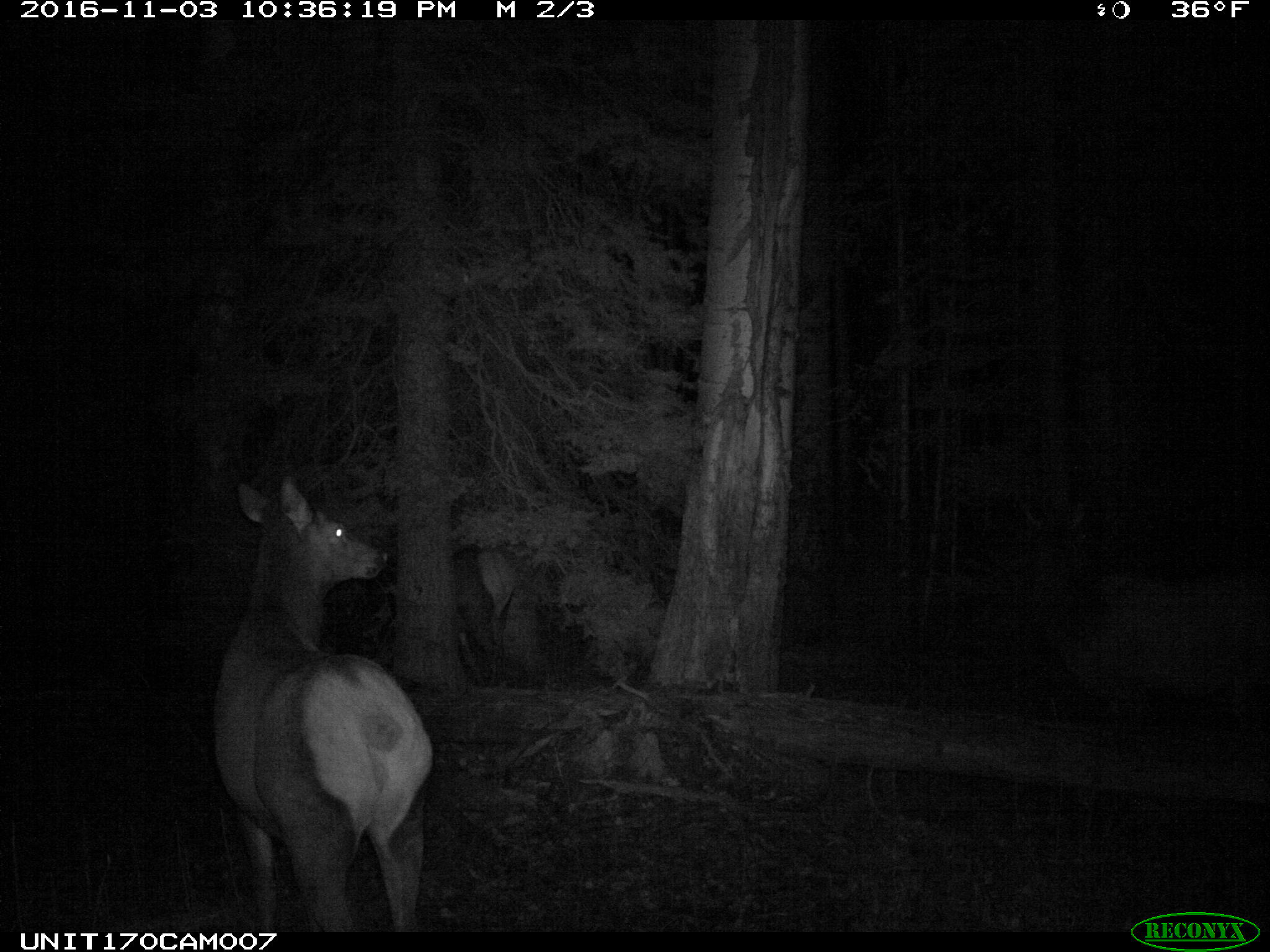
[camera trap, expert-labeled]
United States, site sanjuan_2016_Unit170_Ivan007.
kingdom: Animalia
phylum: Chordata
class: Mammalia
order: Artiodactyla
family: Cervidae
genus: Cervus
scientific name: Cervus elaphus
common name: red deer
Cervus elaphus (red deer).